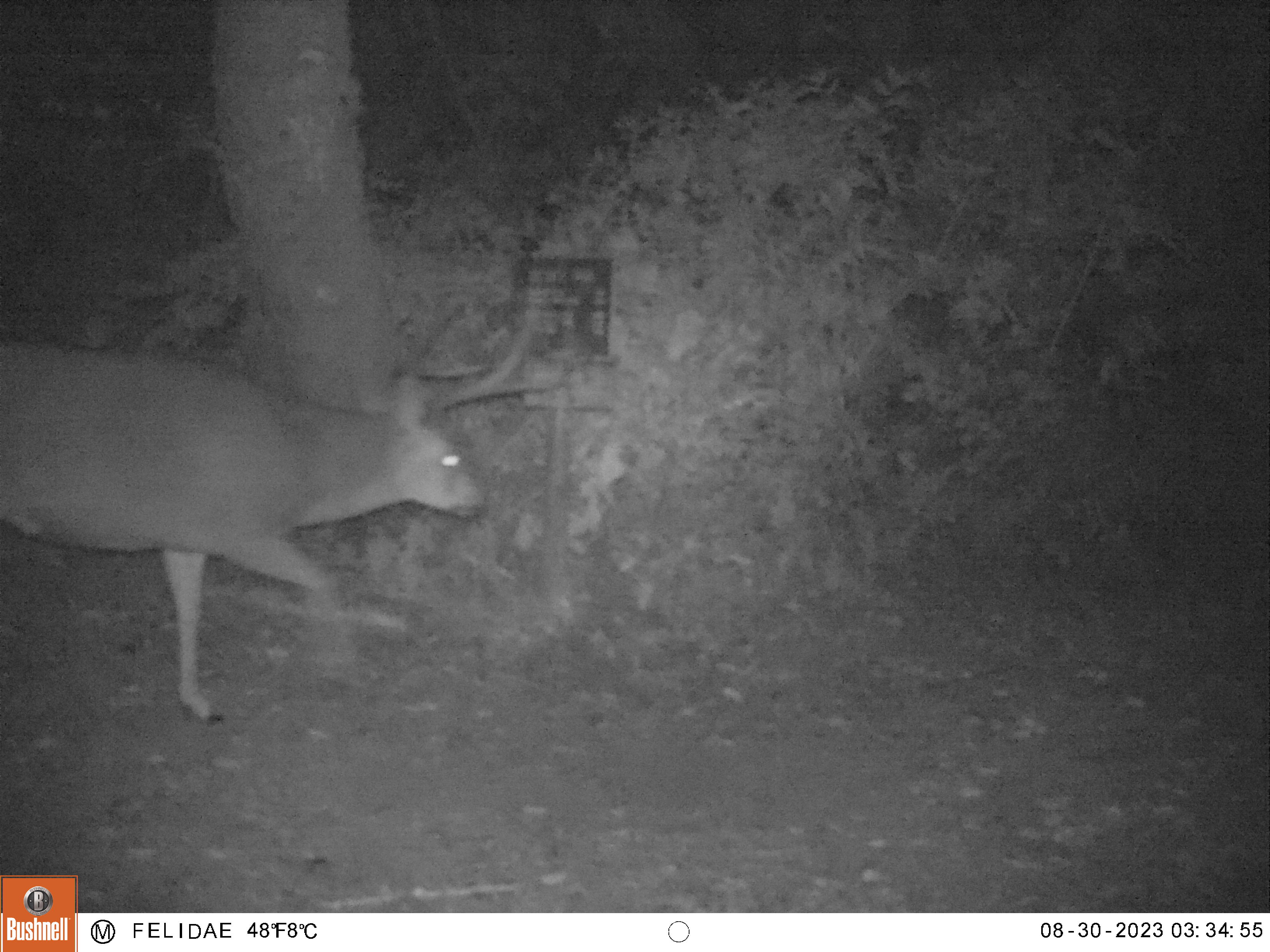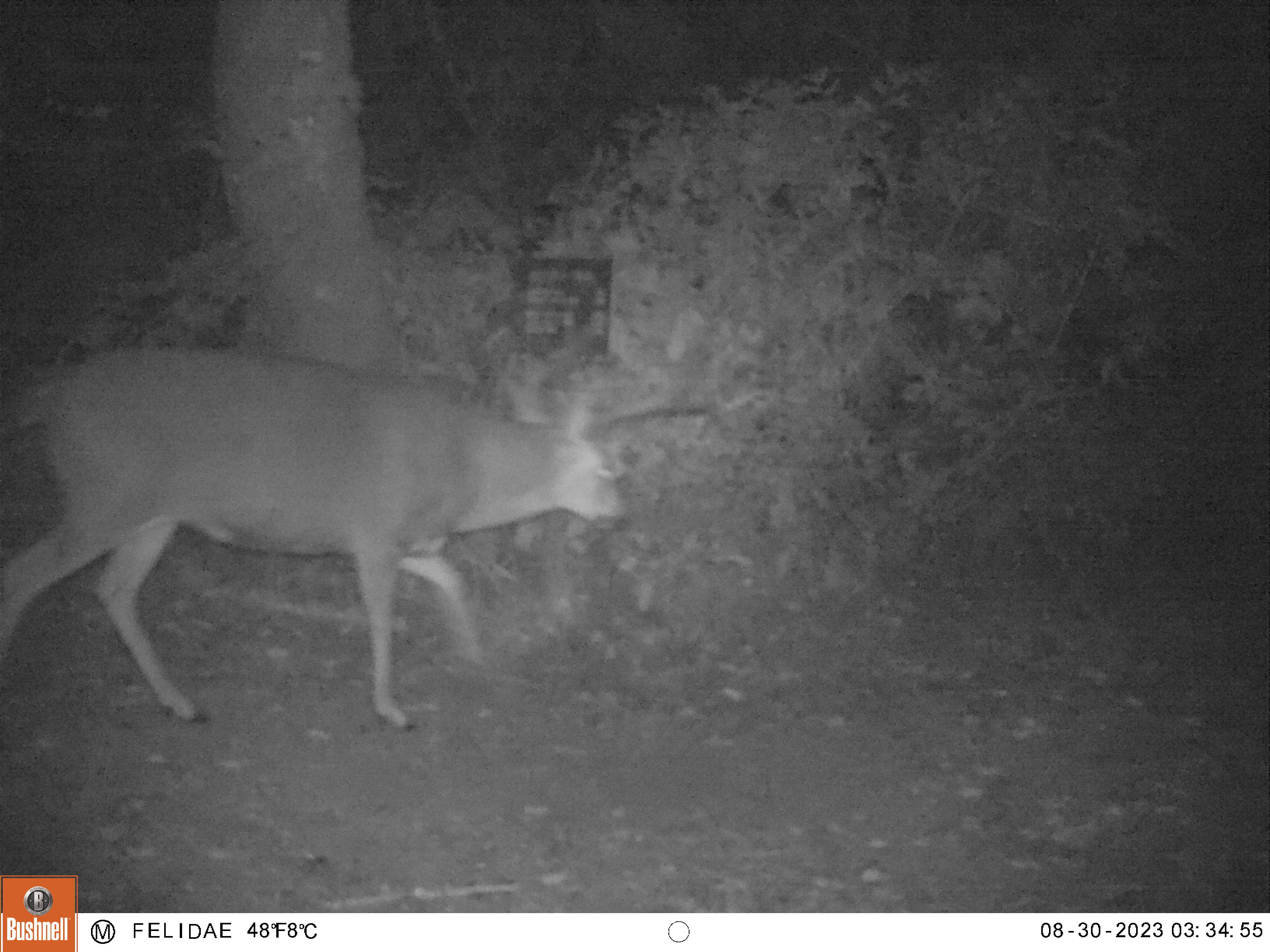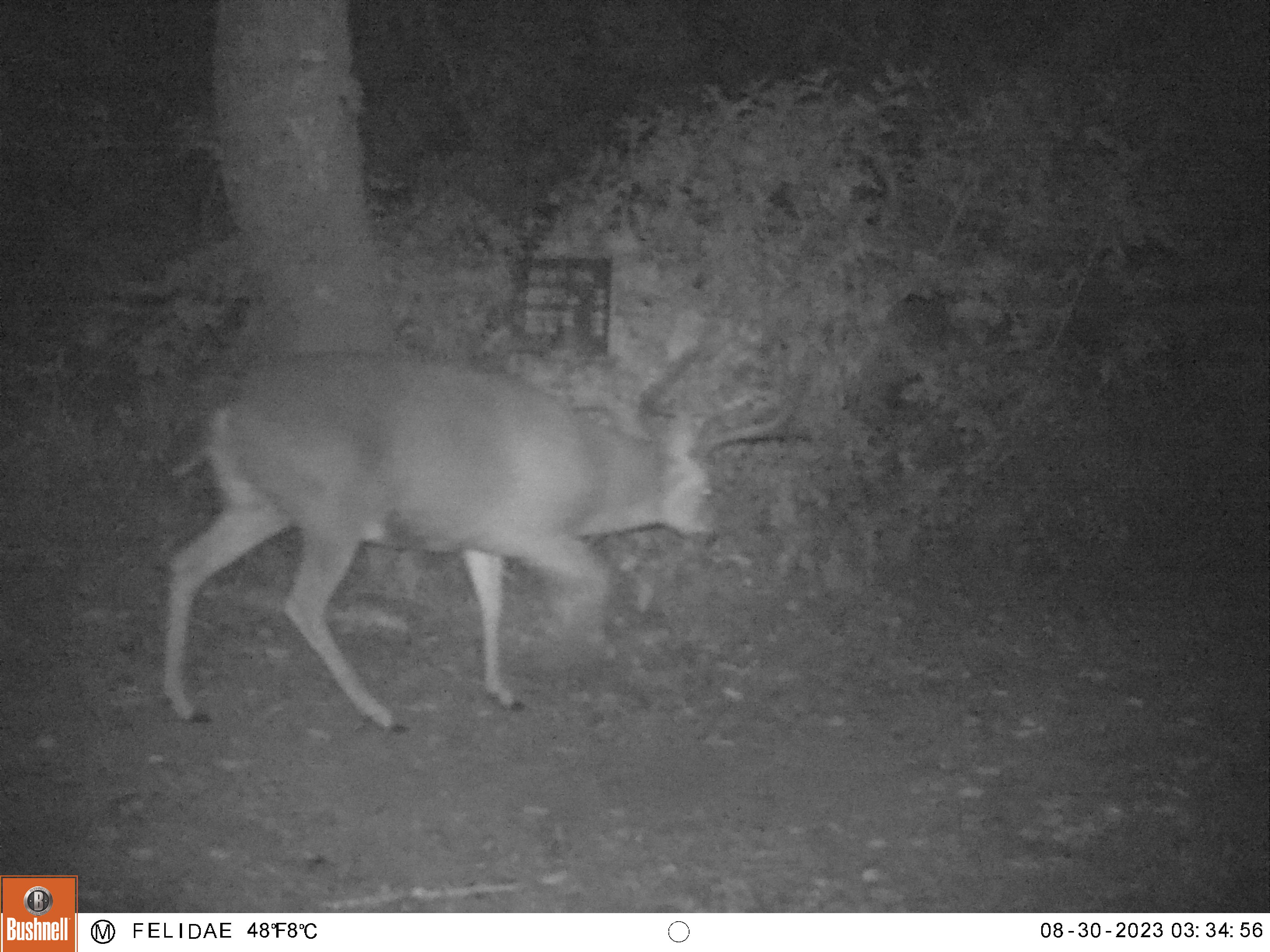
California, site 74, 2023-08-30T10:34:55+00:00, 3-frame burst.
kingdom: Animalia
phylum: Chordata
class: Mammalia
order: Artiodactyla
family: Cervidae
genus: Odocoileus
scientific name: Odocoileus hemionus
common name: mule deer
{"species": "mule deer (Odocoileus hemionus)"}